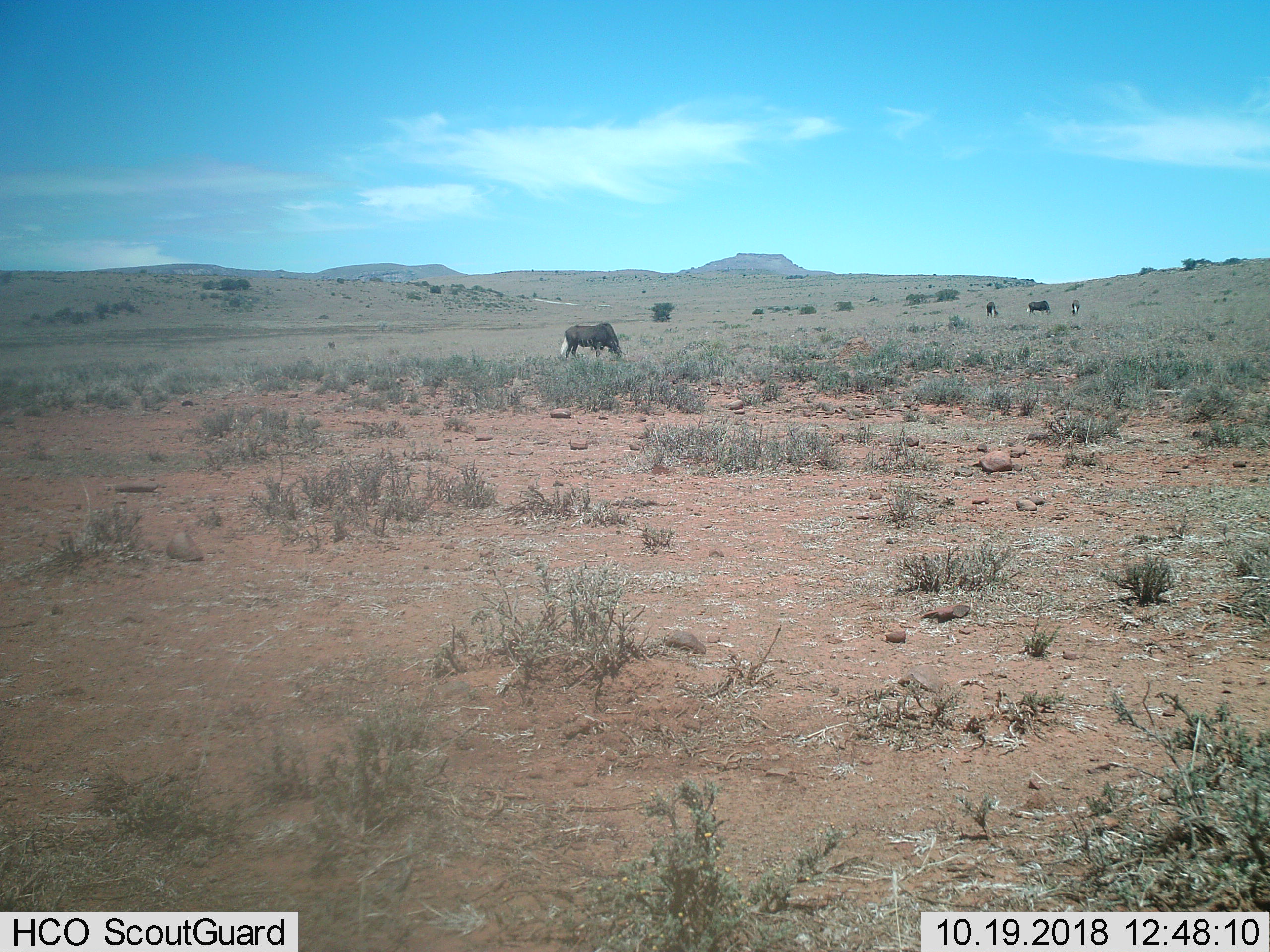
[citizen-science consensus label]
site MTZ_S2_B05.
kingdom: Animalia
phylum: Chordata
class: Mammalia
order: Artiodactyla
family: Bovidae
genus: Connochaetes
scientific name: Connochaetes gnou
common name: black wildebeest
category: wildebeestblack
Wildebeestblack (black wildebeest) (Connochaetes gnou), count 4. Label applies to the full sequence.